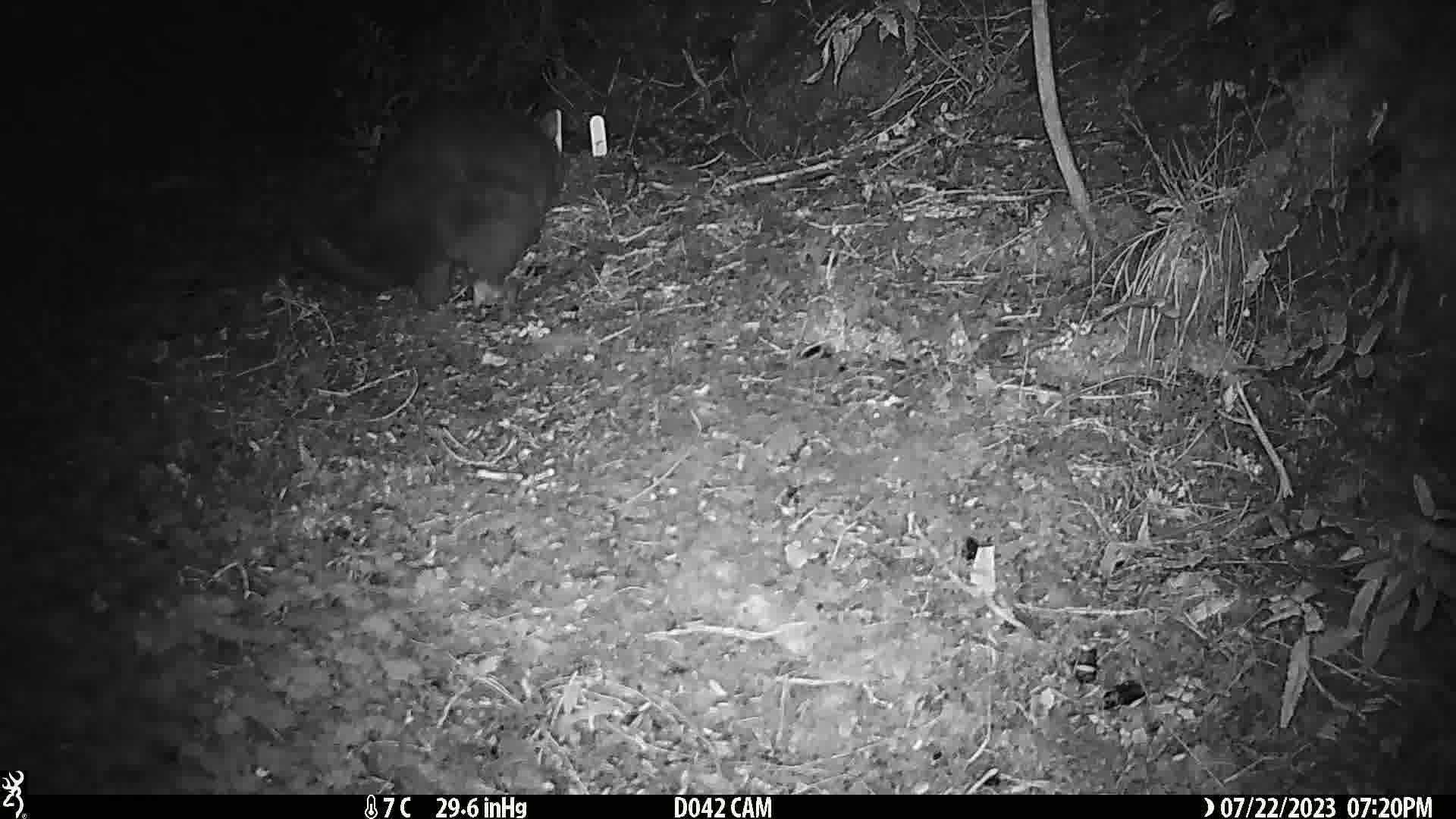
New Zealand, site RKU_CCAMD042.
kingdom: Animalia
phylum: Chordata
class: Mammalia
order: Diprotodontia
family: Phalangeridae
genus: Trichosurus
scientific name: Trichosurus vulpecula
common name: common brushtail possum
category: possum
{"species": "possum (common brushtail possum) (Trichosurus vulpecula)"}